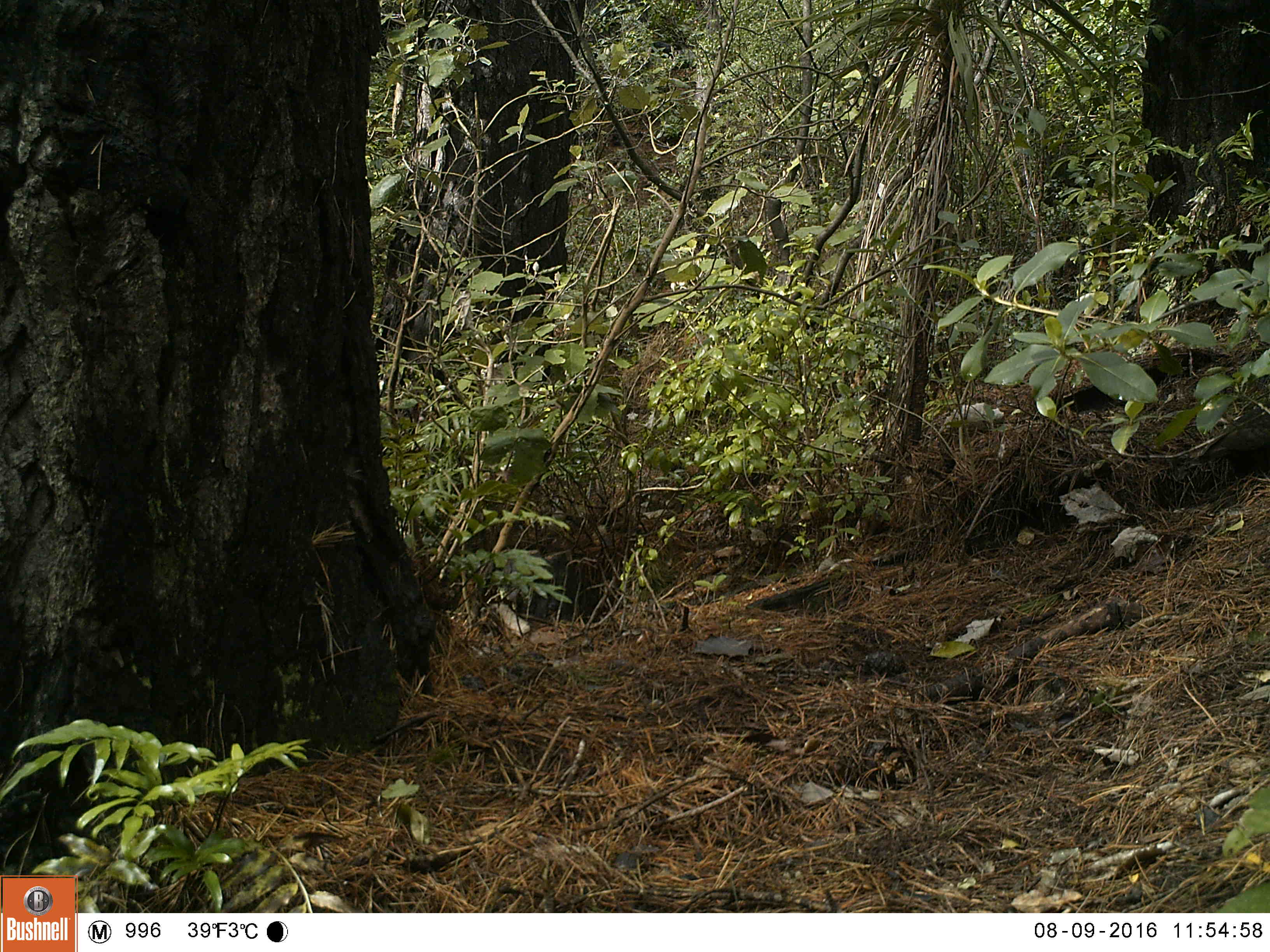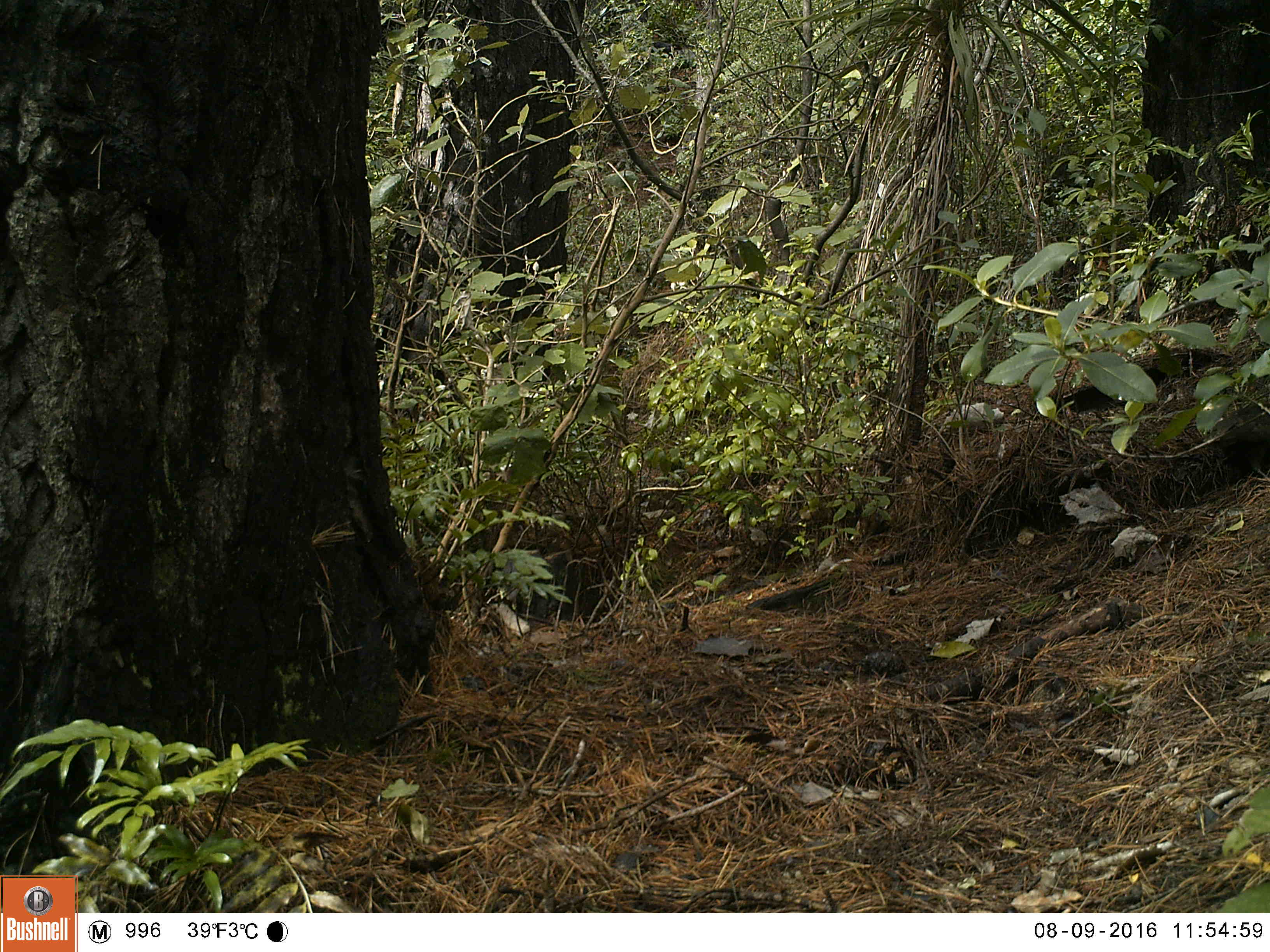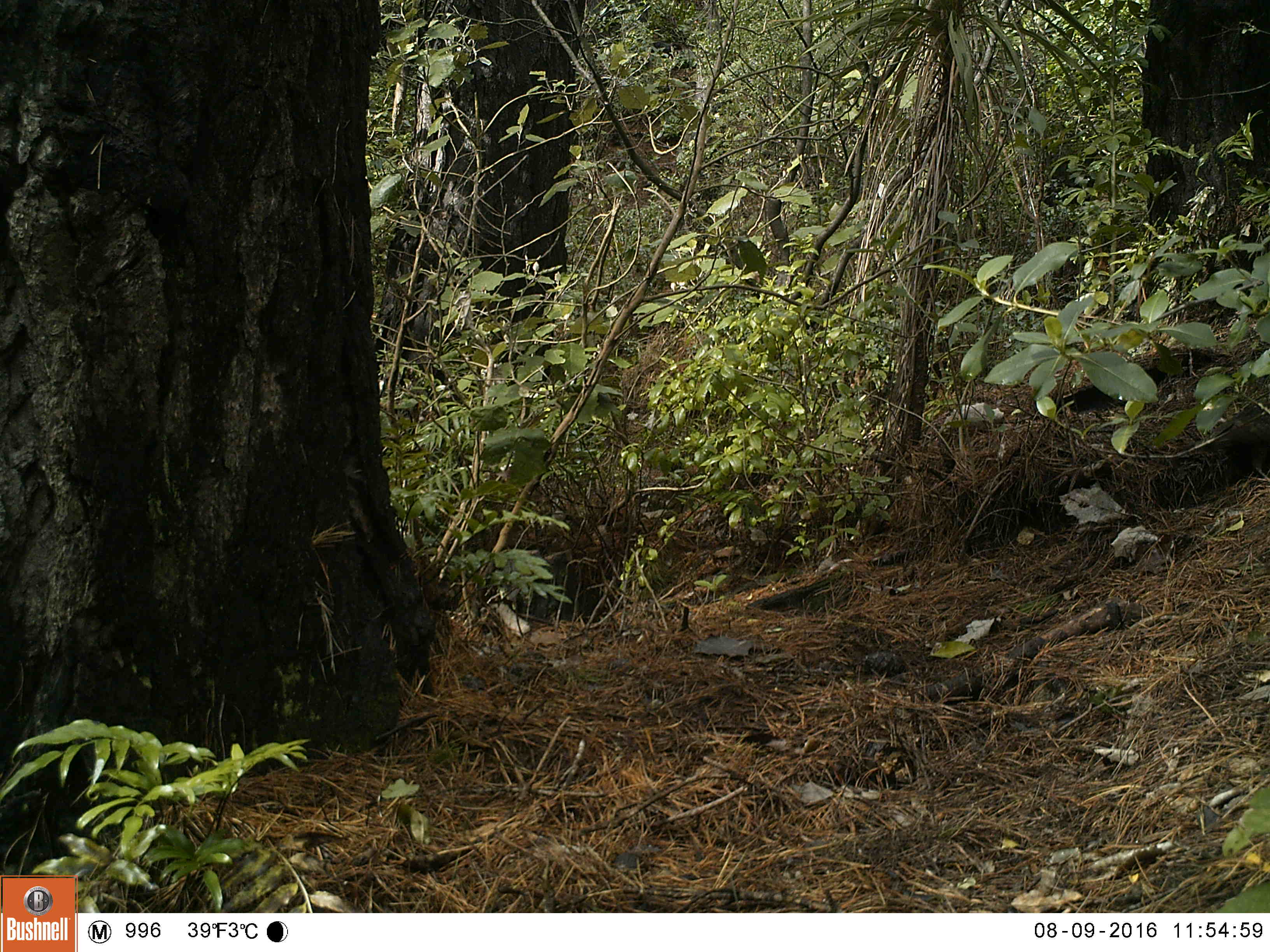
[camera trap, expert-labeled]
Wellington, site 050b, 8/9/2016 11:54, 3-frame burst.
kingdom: Animalia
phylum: Chordata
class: Aves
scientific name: Aves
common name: bird